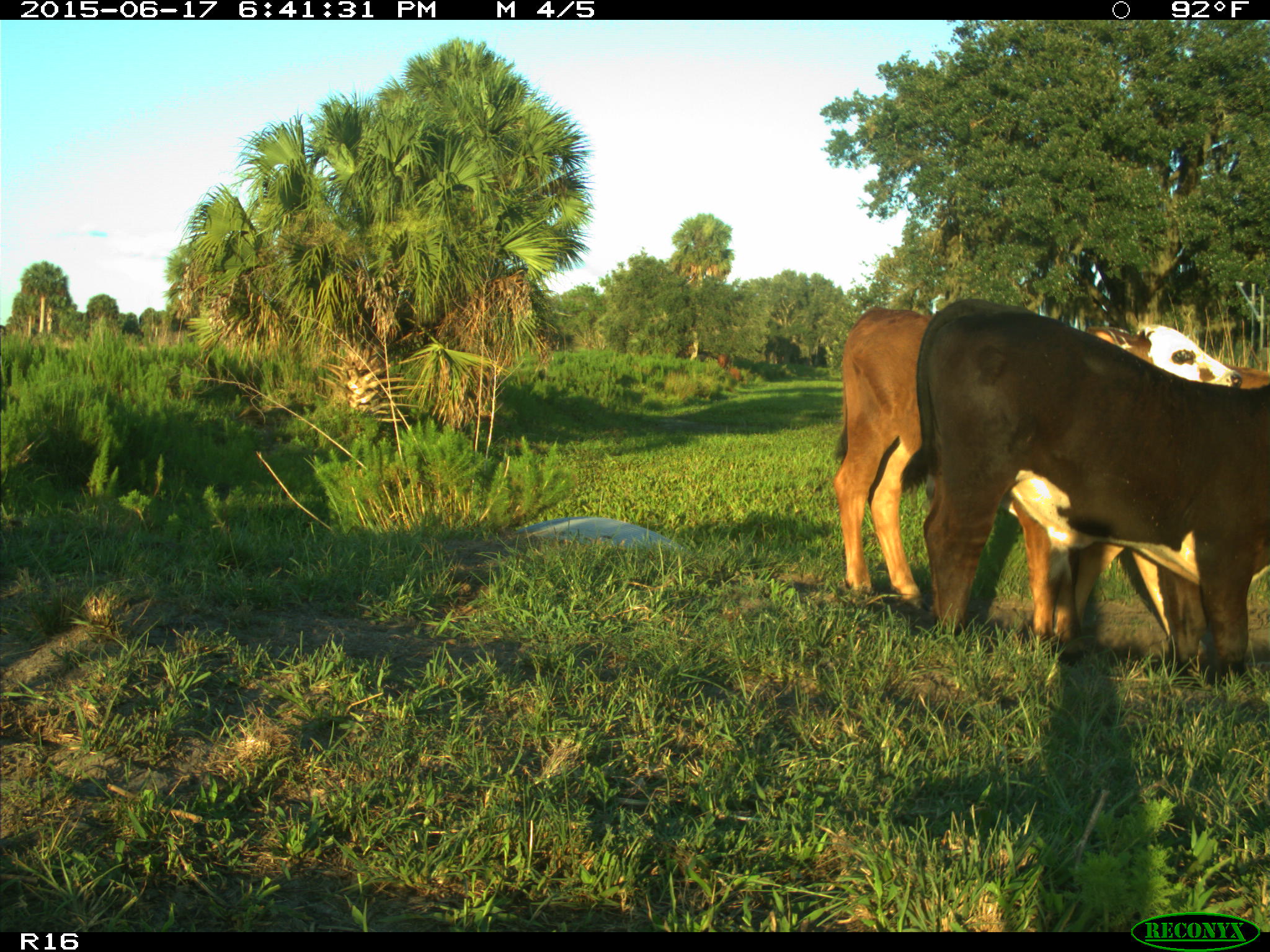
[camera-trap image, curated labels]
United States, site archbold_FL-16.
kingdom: Animalia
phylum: Chordata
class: Mammalia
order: Artiodactyla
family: Bovidae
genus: Bos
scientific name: Bos taurus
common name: domestic cow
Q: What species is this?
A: Bos taurus (domestic cow).